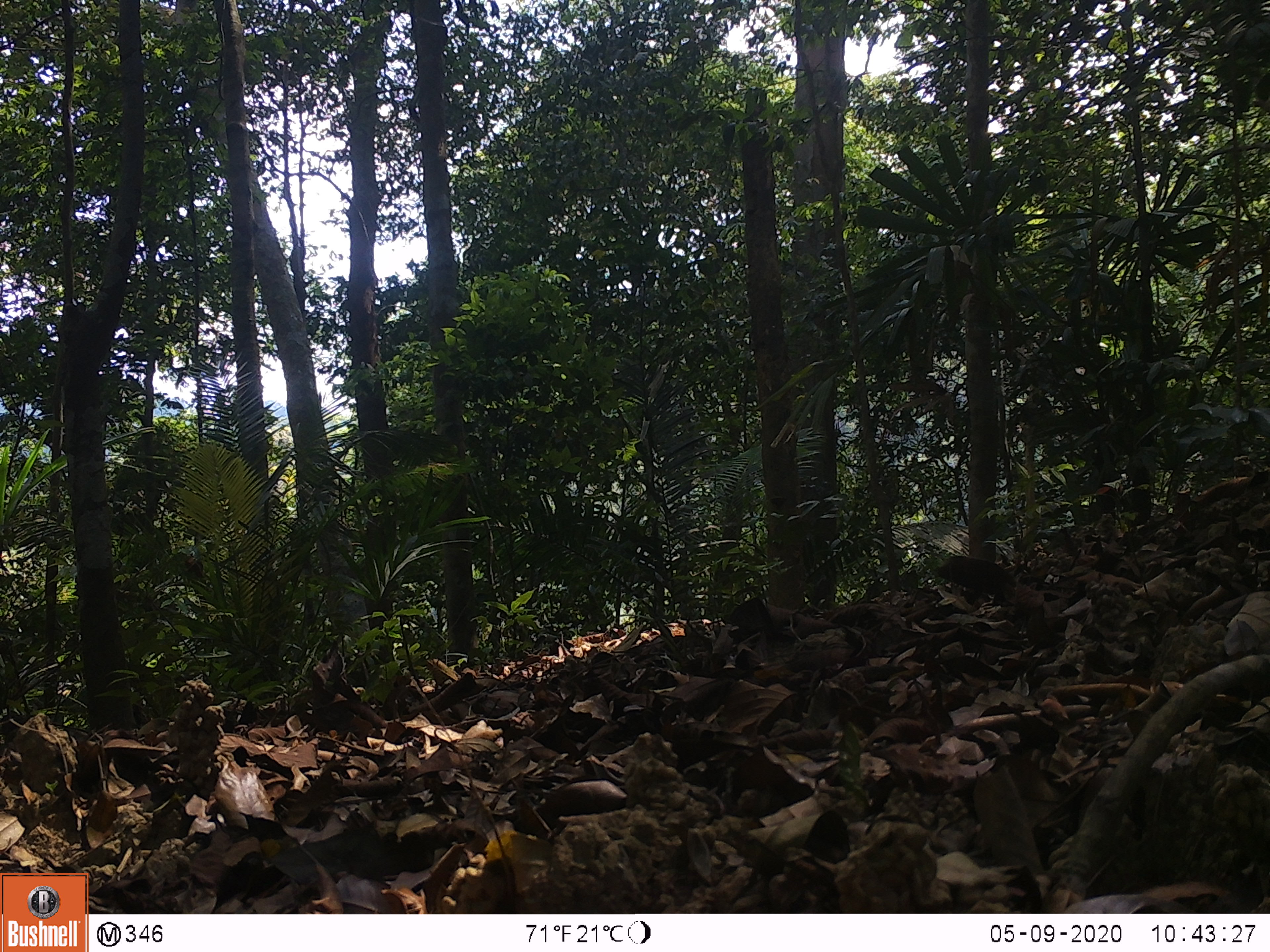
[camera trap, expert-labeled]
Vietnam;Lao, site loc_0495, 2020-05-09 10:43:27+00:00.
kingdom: Animalia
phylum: Chordata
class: Mammalia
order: Primates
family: Cercopithecidae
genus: Macaca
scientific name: Macaca nemestrina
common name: pig-tailed macaque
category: pig tailed macaque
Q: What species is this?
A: Pig tailed macaque (pig-tailed macaque) (Macaca nemestrina).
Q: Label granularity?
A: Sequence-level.